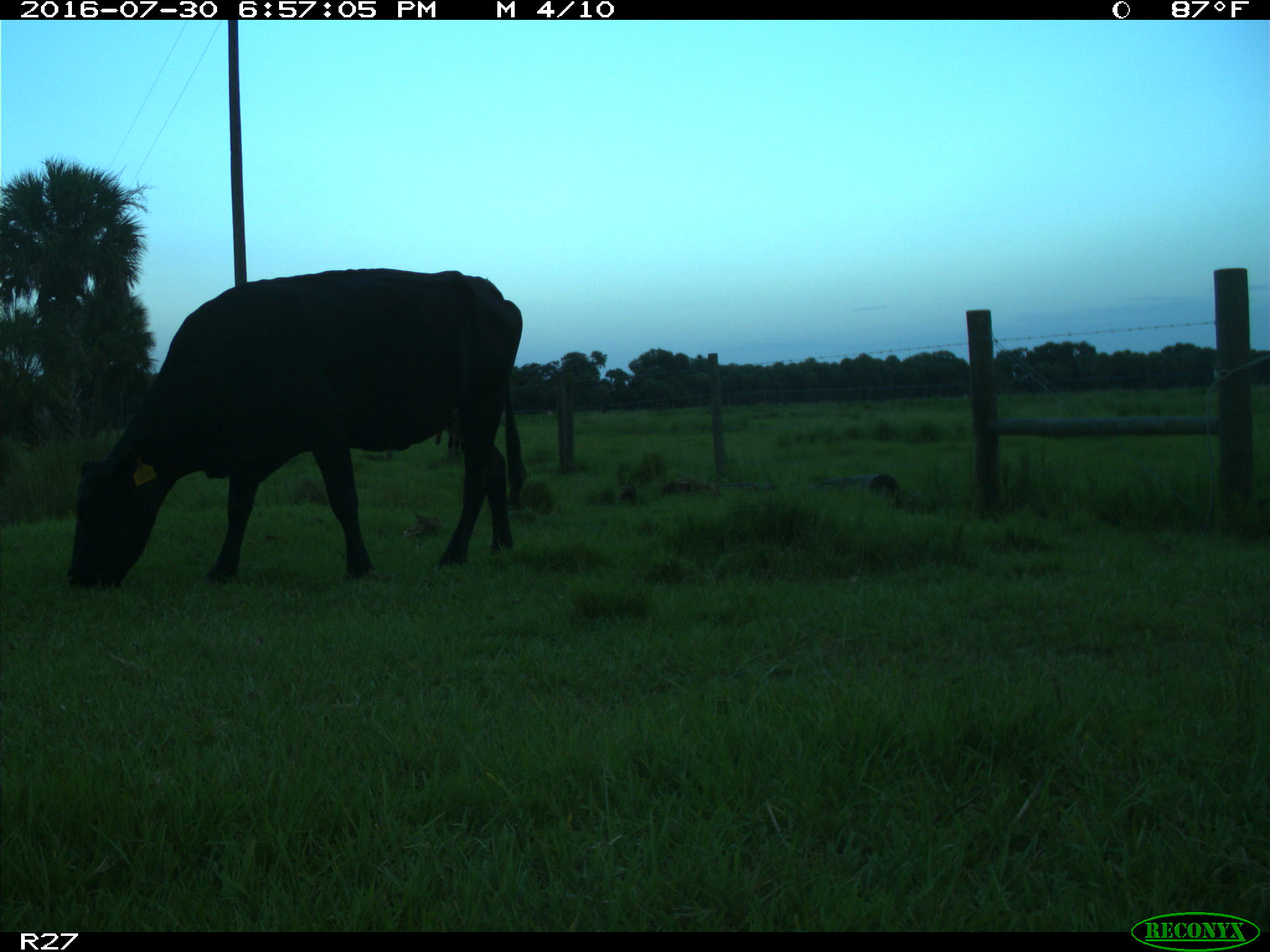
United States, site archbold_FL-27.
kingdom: Animalia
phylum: Chordata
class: Mammalia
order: Artiodactyla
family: Bovidae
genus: Bos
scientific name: Bos taurus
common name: domestic cow